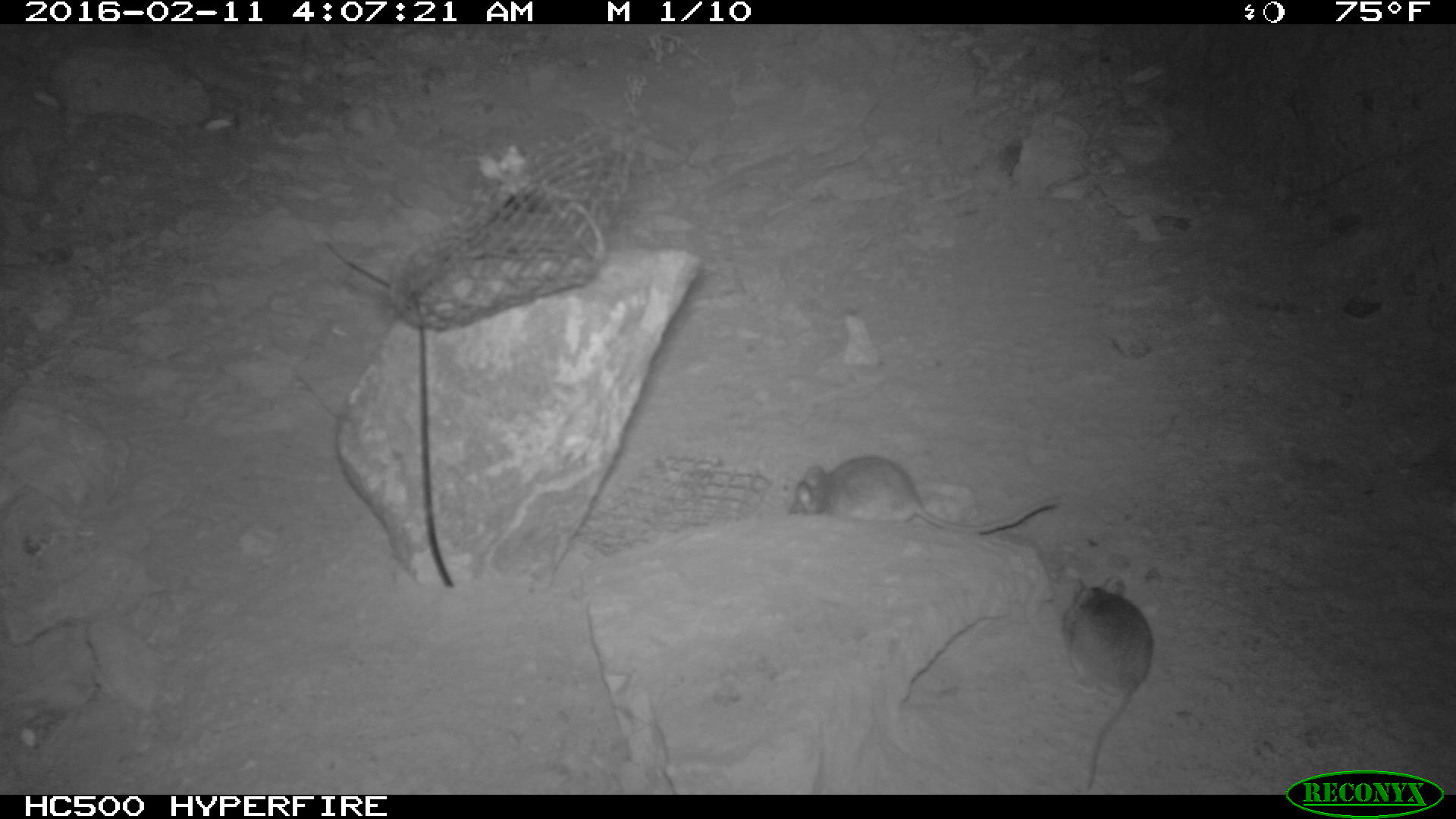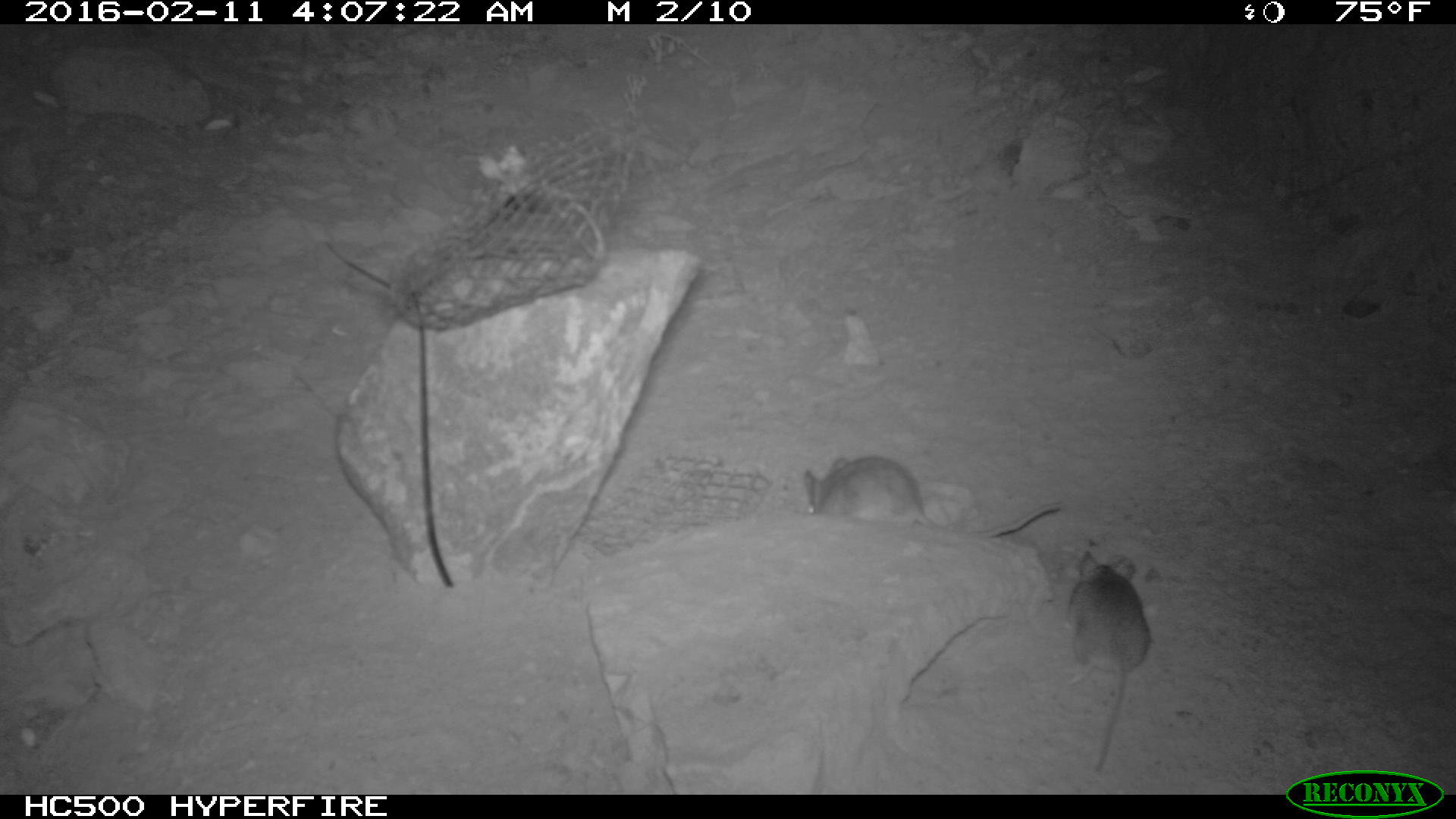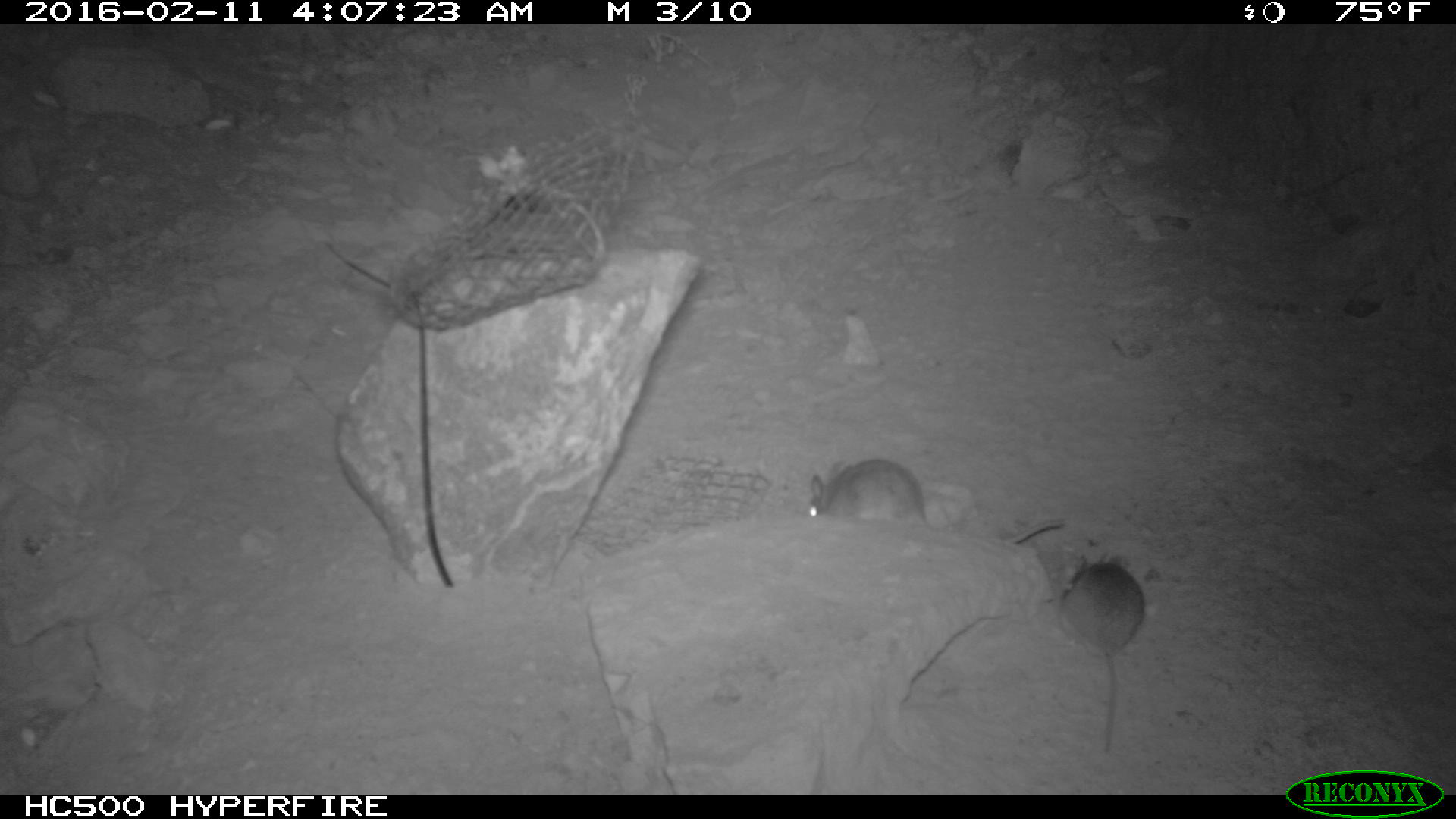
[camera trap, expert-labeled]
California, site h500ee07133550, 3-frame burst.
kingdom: Animalia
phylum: Chordata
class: Mammalia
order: Rodentia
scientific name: Rodentia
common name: rodent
Rodent (Rodentia).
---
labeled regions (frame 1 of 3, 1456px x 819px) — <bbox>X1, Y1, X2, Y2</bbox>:
rodent: <bbox>785, 452, 1062, 544</bbox>; <bbox>1058, 573, 1153, 789</bbox>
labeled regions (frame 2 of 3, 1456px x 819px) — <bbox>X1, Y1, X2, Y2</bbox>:
rodent: <bbox>804, 450, 1066, 538</bbox>; <bbox>1068, 550, 1153, 775</bbox>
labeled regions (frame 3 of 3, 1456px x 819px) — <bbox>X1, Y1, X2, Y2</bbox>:
rodent: <bbox>807, 459, 1063, 544</bbox>; <bbox>1063, 553, 1144, 752</bbox>